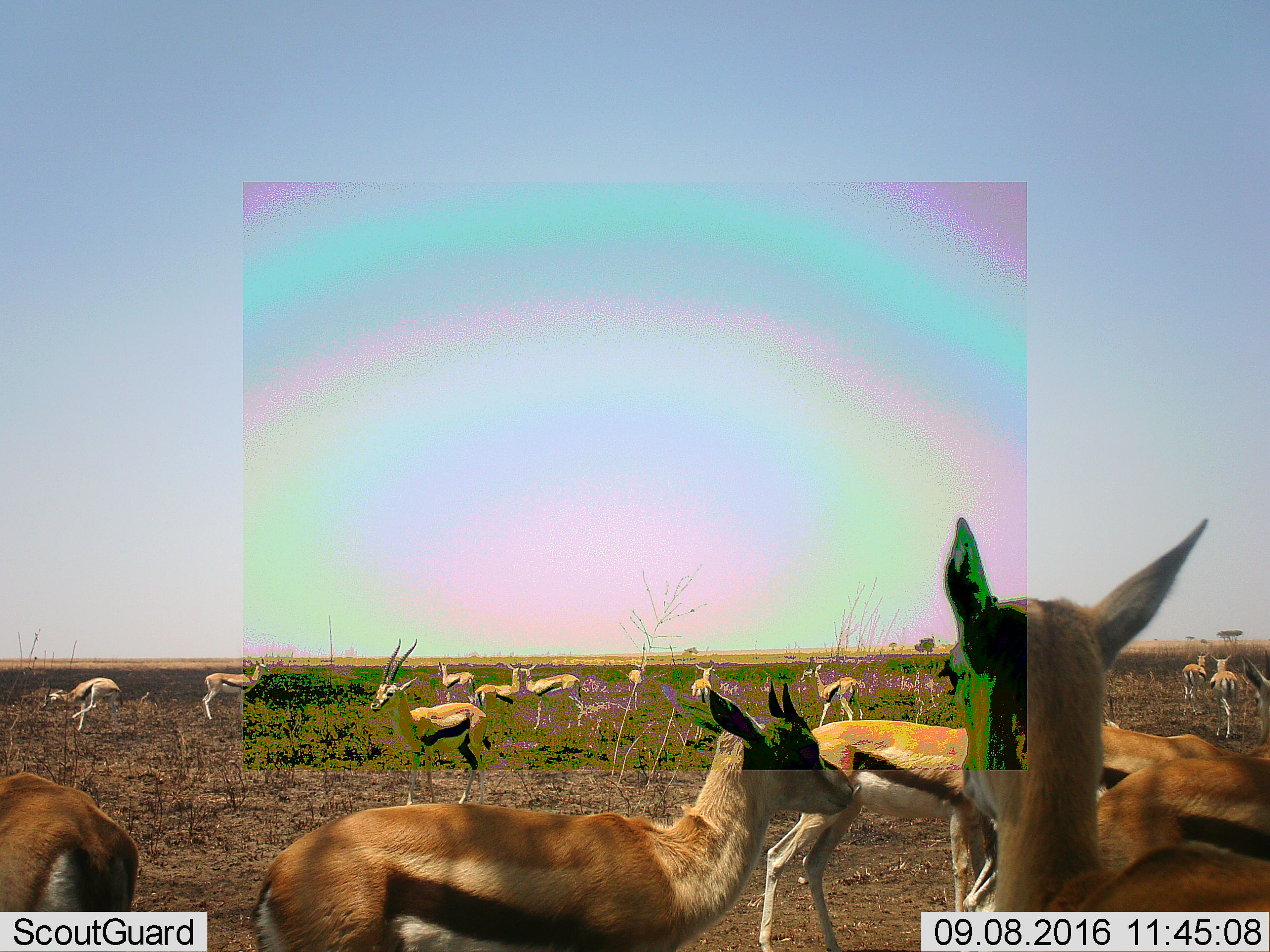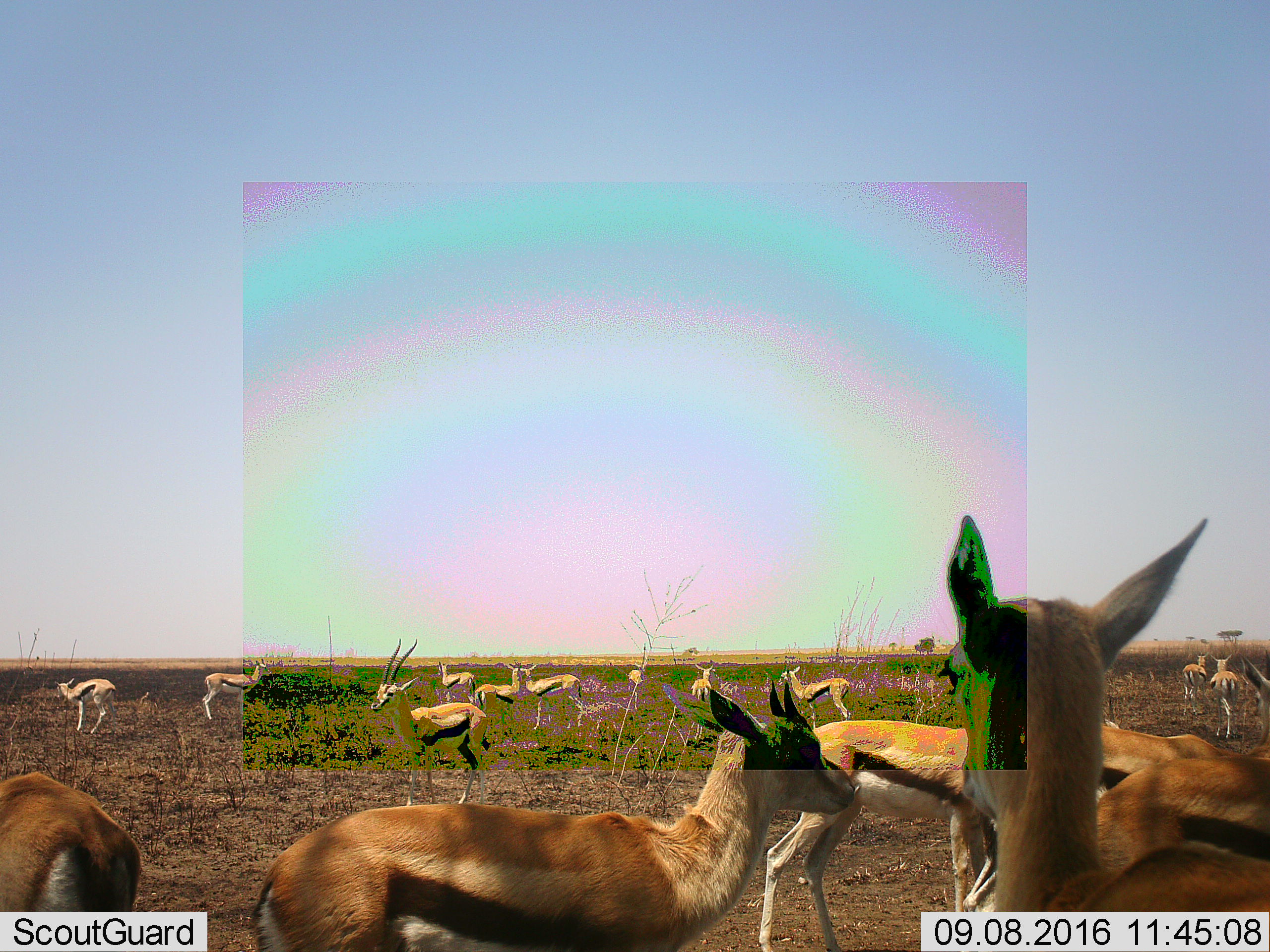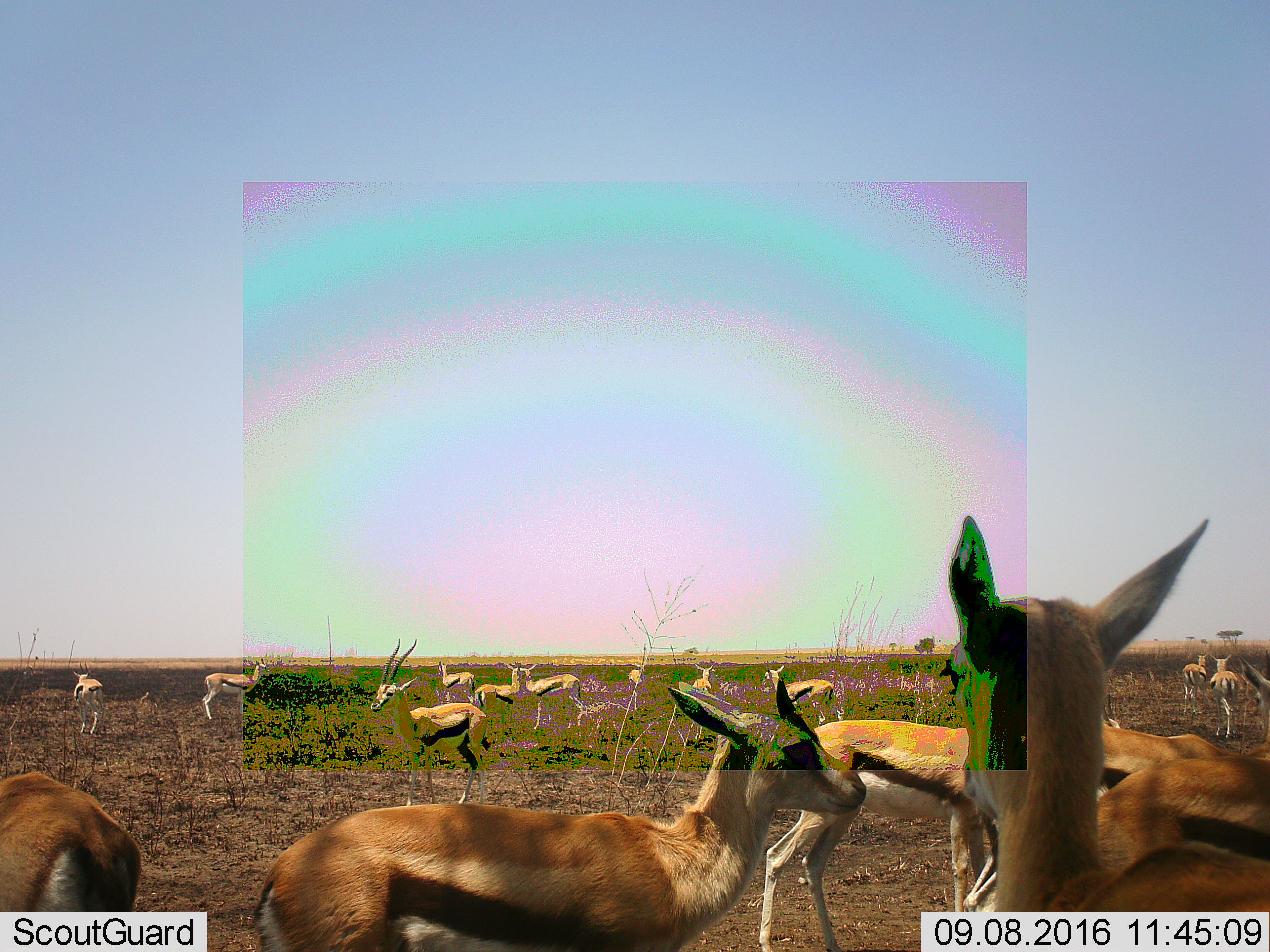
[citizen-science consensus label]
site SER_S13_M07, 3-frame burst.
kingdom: Animalia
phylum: Chordata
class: Mammalia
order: Artiodactyla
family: Bovidae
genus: Eudorcas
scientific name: Eudorcas thomsonii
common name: thomson's gazelle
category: gazellethomsons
Gazellethomsons (thomson's gazelle) (Eudorcas thomsonii), count 11-50. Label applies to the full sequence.